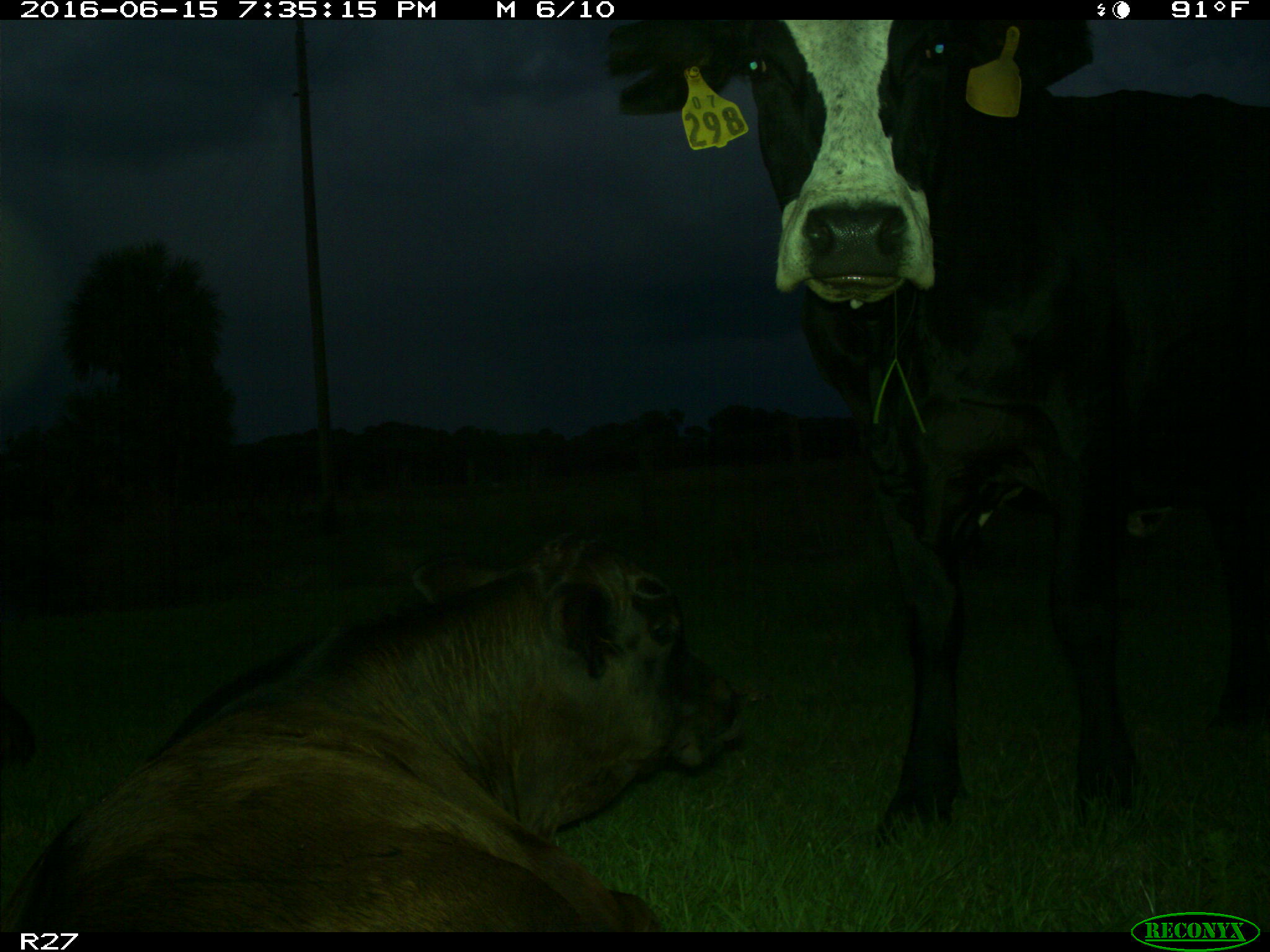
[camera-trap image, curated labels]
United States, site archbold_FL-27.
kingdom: Animalia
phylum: Chordata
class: Mammalia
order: Artiodactyla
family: Bovidae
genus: Bos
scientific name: Bos taurus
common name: domestic cow